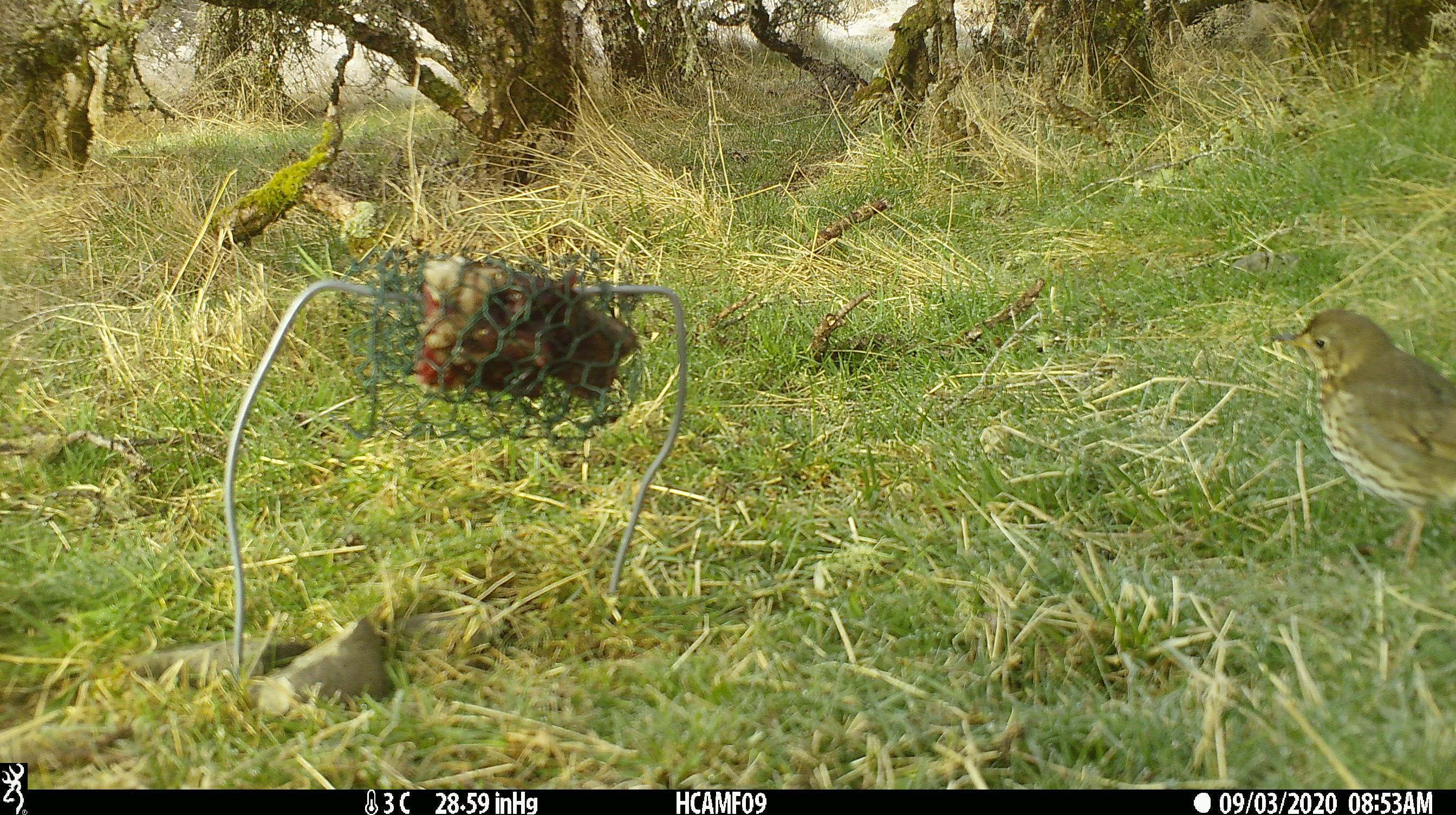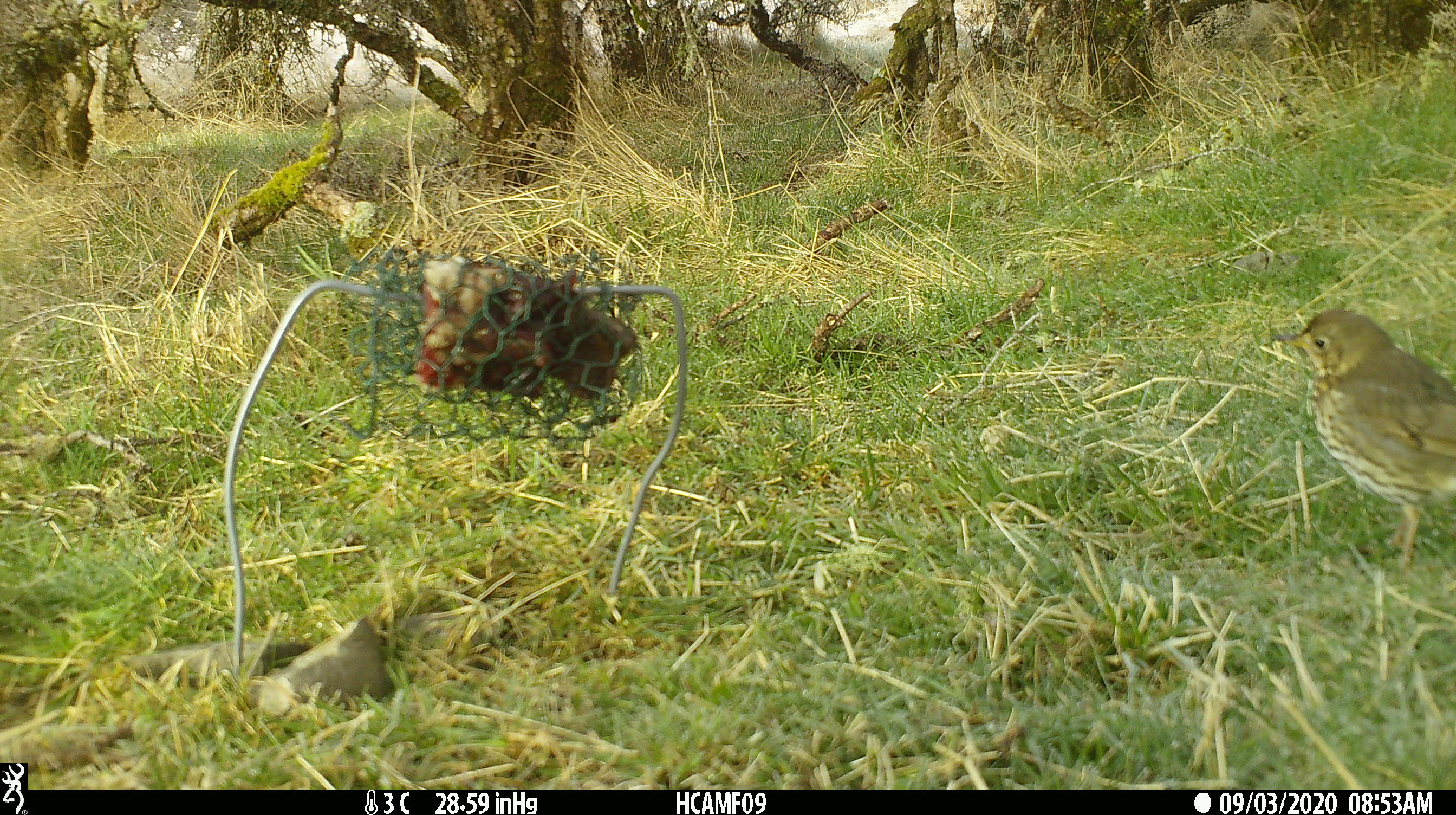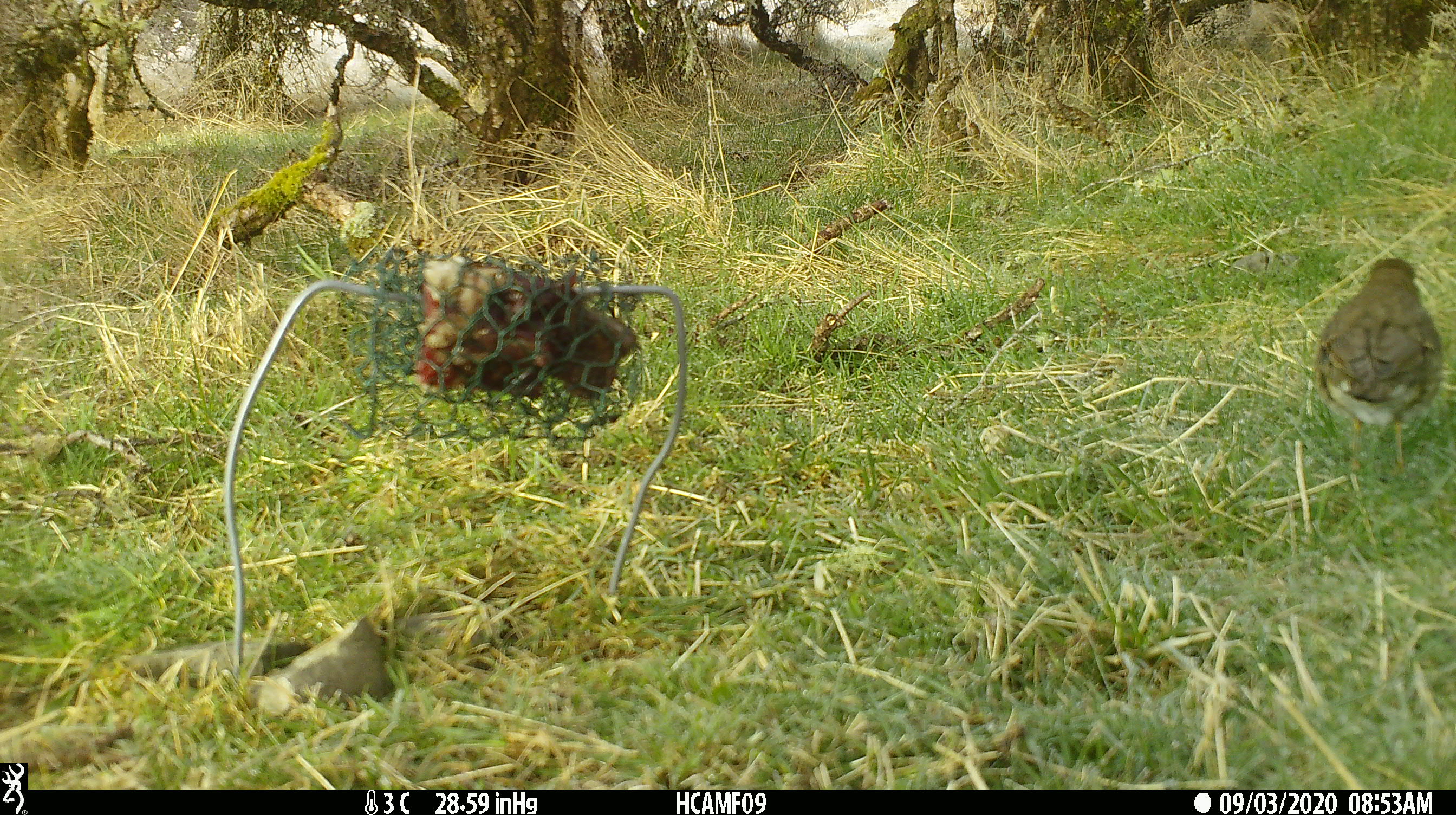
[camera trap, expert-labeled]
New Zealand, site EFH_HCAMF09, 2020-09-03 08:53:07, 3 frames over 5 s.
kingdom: Animalia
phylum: Chordata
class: Aves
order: Passeriformes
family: Turdidae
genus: Turdus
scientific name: Turdus philomelos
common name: song thrush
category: thrush